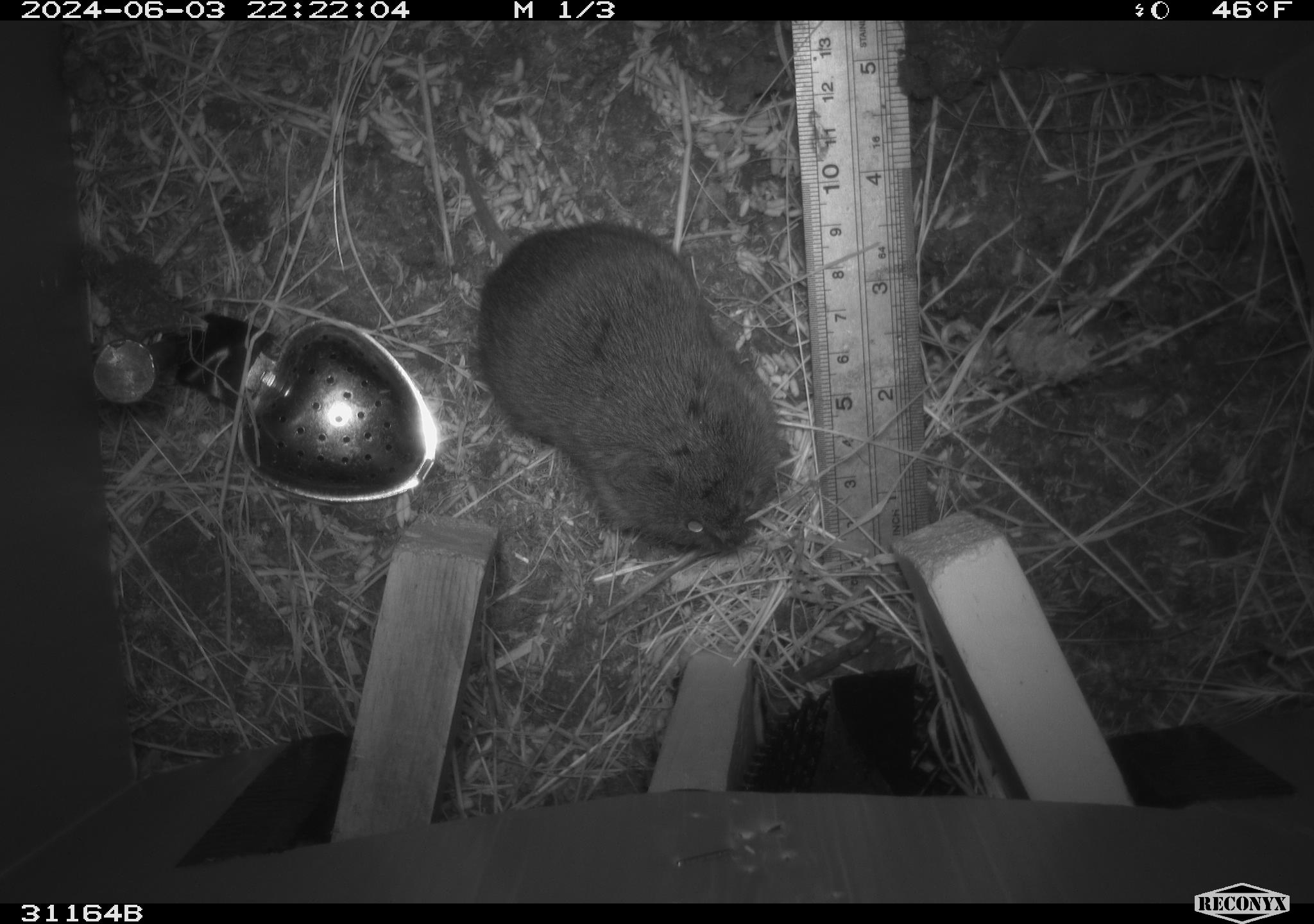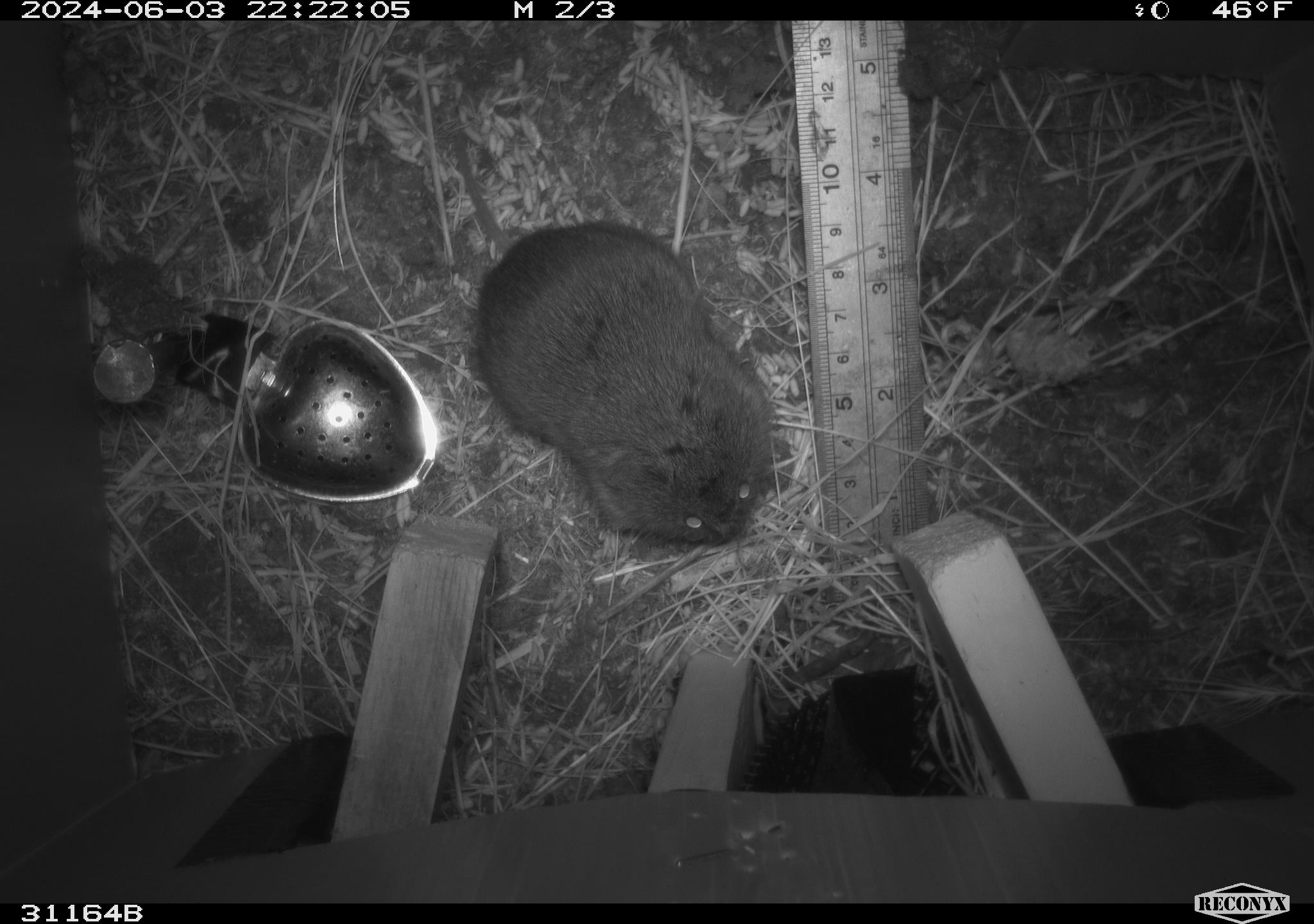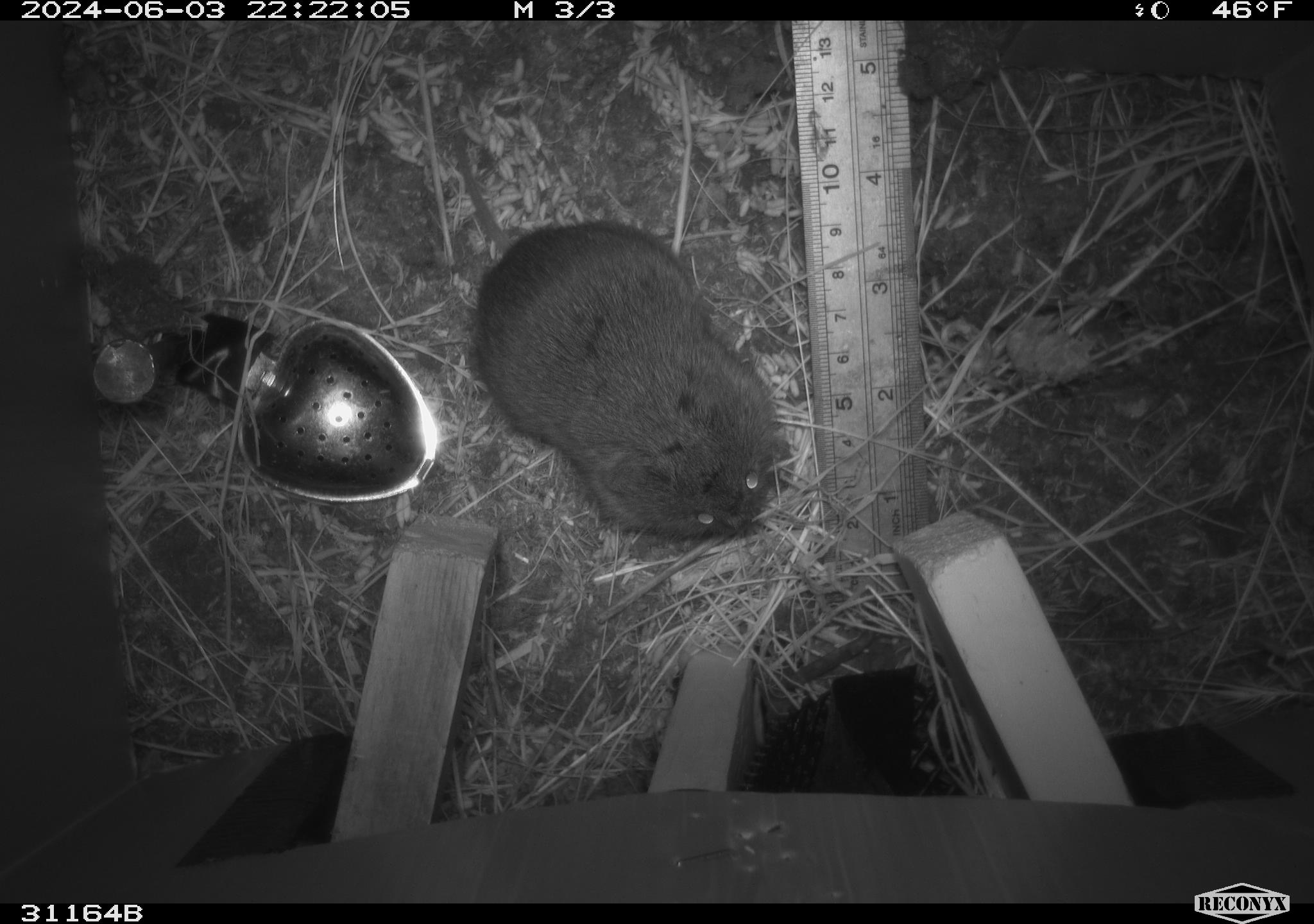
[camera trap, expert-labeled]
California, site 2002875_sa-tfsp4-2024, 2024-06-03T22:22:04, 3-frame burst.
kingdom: Animalia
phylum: Chordata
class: Mammalia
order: Rodentia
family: Cricetidae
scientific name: Arvicolinae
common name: voles, lemmings, and muskrats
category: arvicolinae subfamily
Arvicolinae subfamily (voles, lemmings, and muskrats) (Arvicolinae).